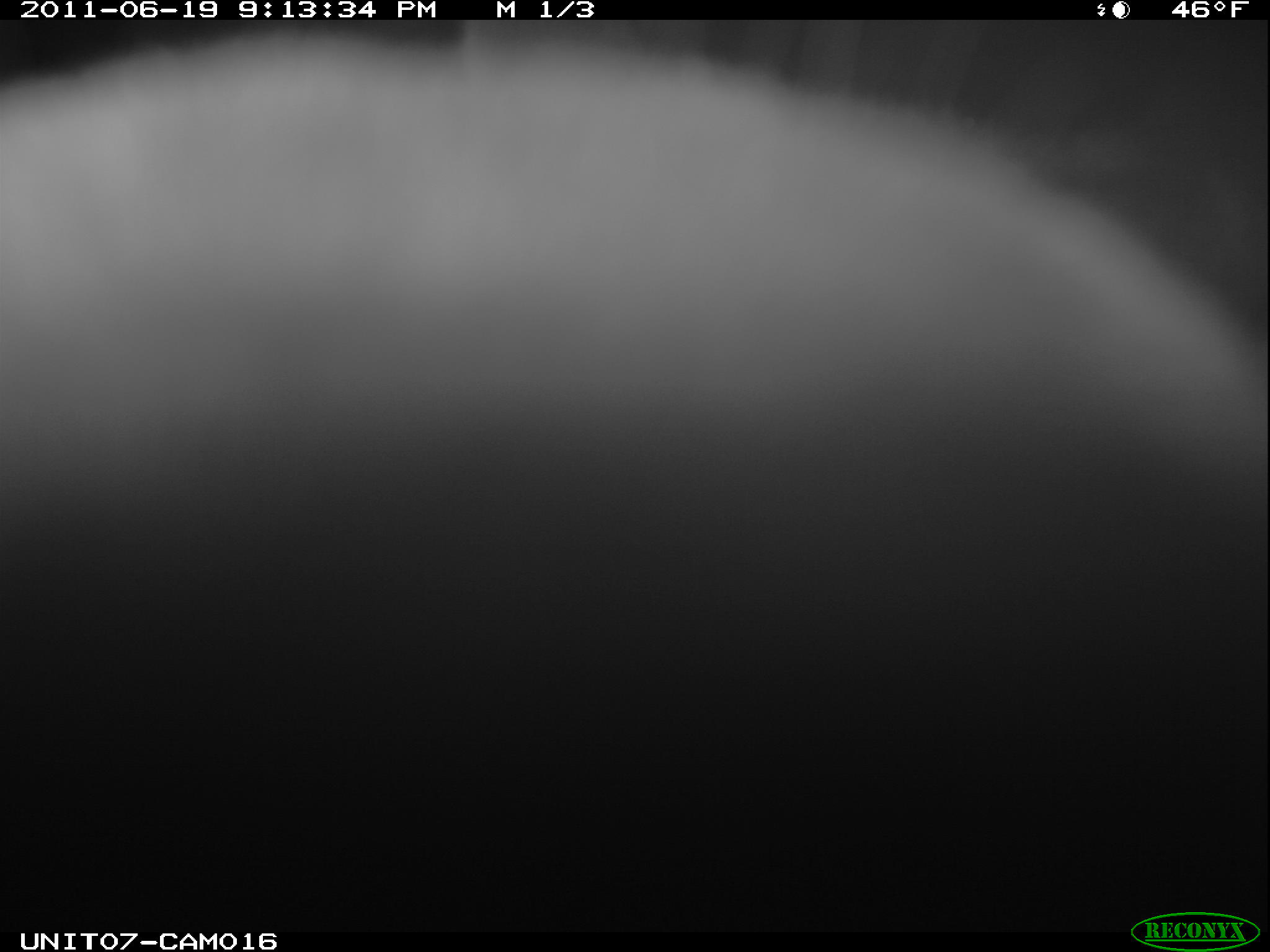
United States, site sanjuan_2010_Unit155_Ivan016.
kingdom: Animalia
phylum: Chordata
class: Mammalia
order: Artiodactyla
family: Cervidae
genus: Cervus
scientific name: Cervus elaphus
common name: red deer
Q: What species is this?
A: Cervus elaphus (red deer).